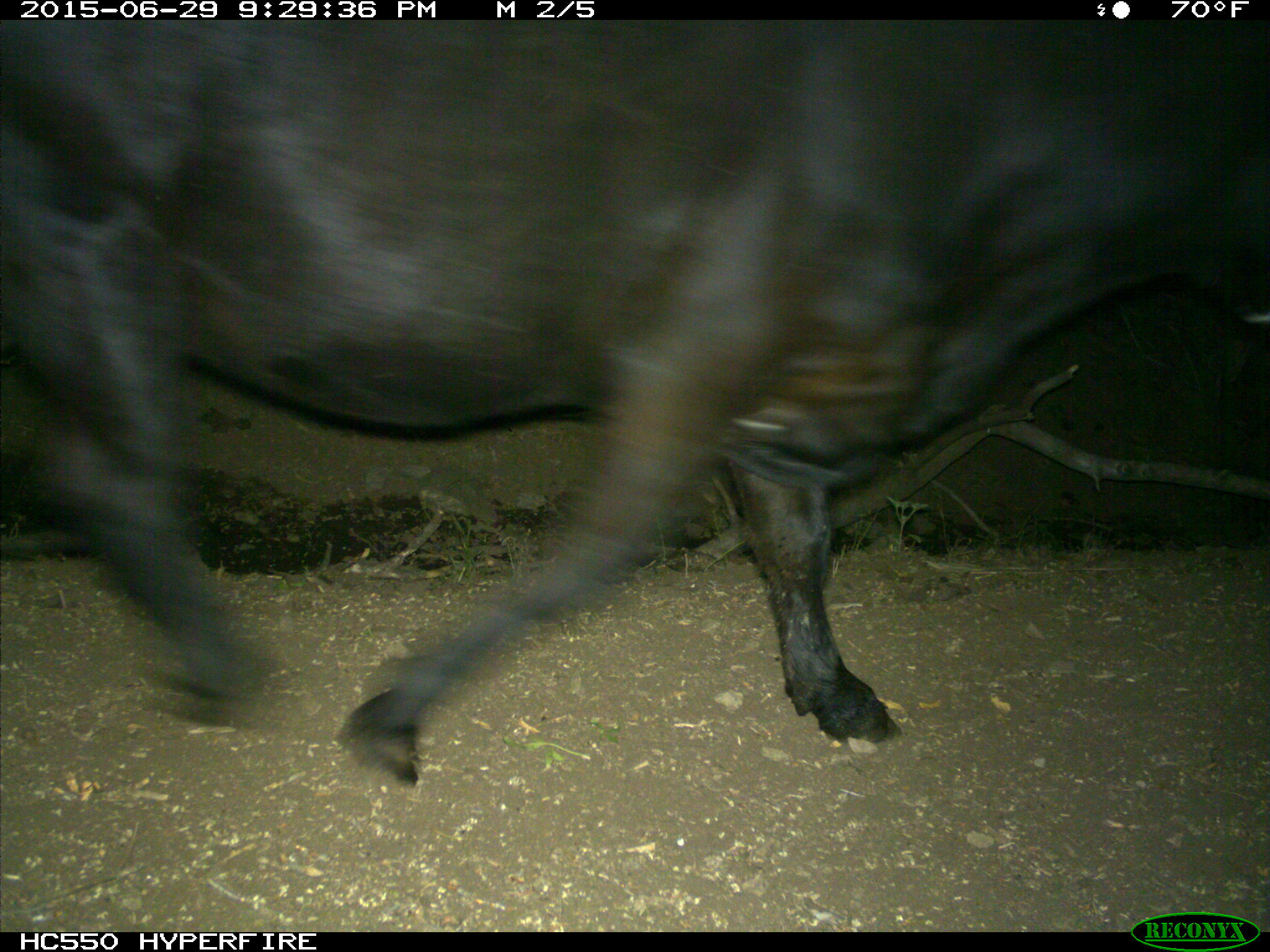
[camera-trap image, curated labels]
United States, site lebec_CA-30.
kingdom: Animalia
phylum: Chordata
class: Mammalia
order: Artiodactyla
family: Bovidae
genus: Bos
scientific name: Bos taurus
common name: domestic cow